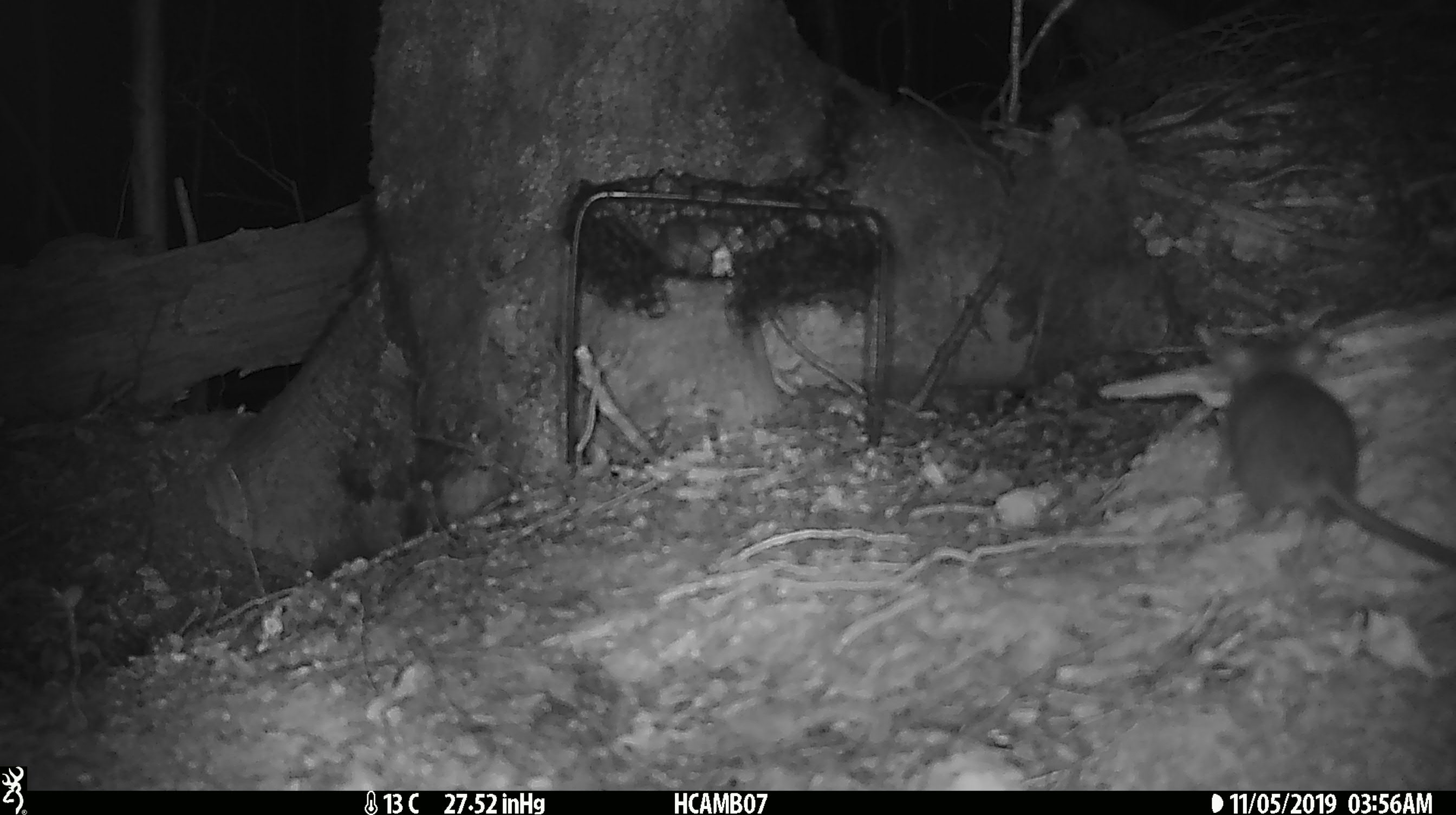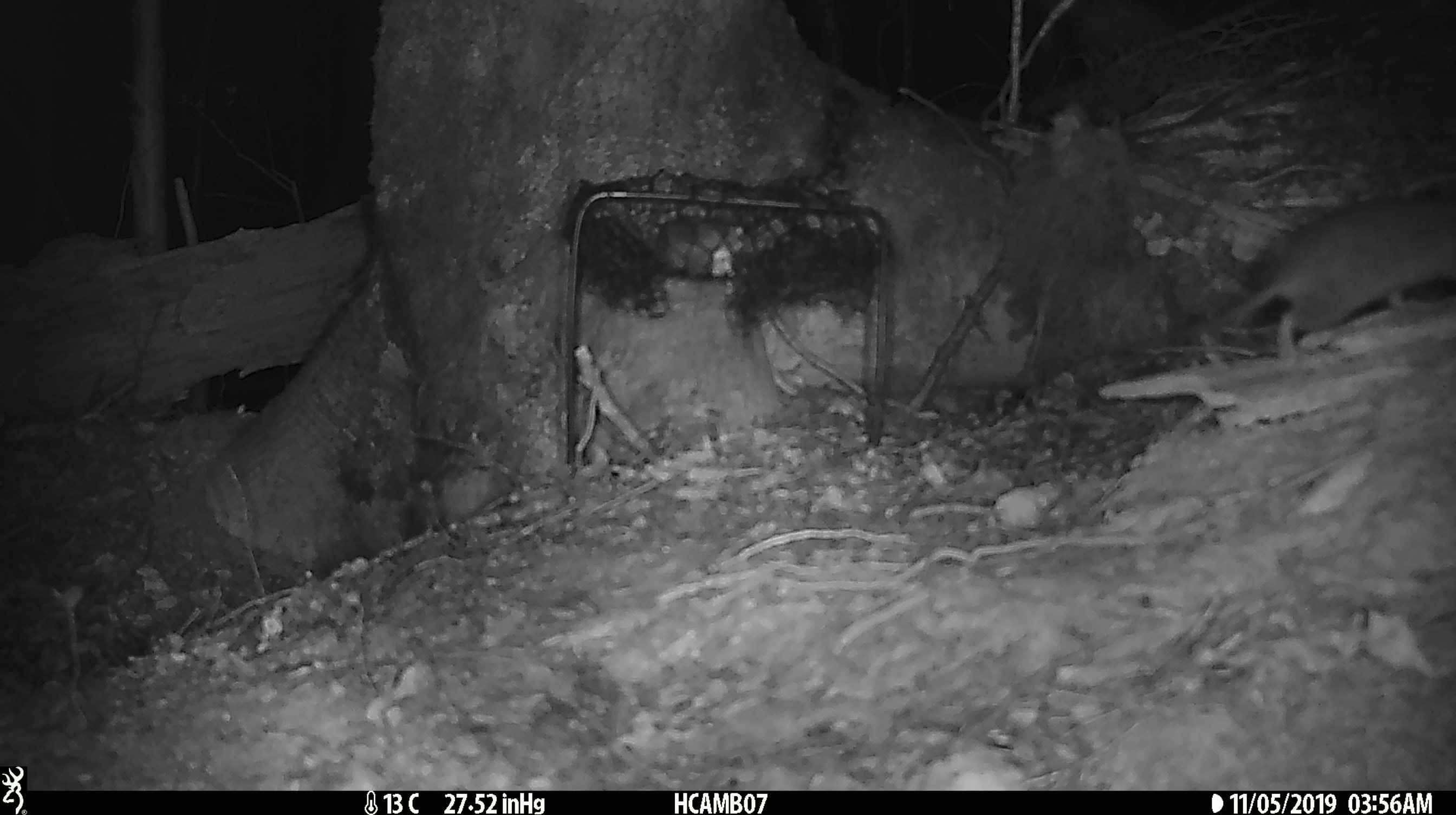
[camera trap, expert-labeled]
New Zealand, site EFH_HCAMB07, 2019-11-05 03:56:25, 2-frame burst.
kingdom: Animalia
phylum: Chordata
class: Mammalia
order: Rodentia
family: Muridae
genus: Mus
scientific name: Mus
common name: mouse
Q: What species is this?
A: Mouse (Mus).